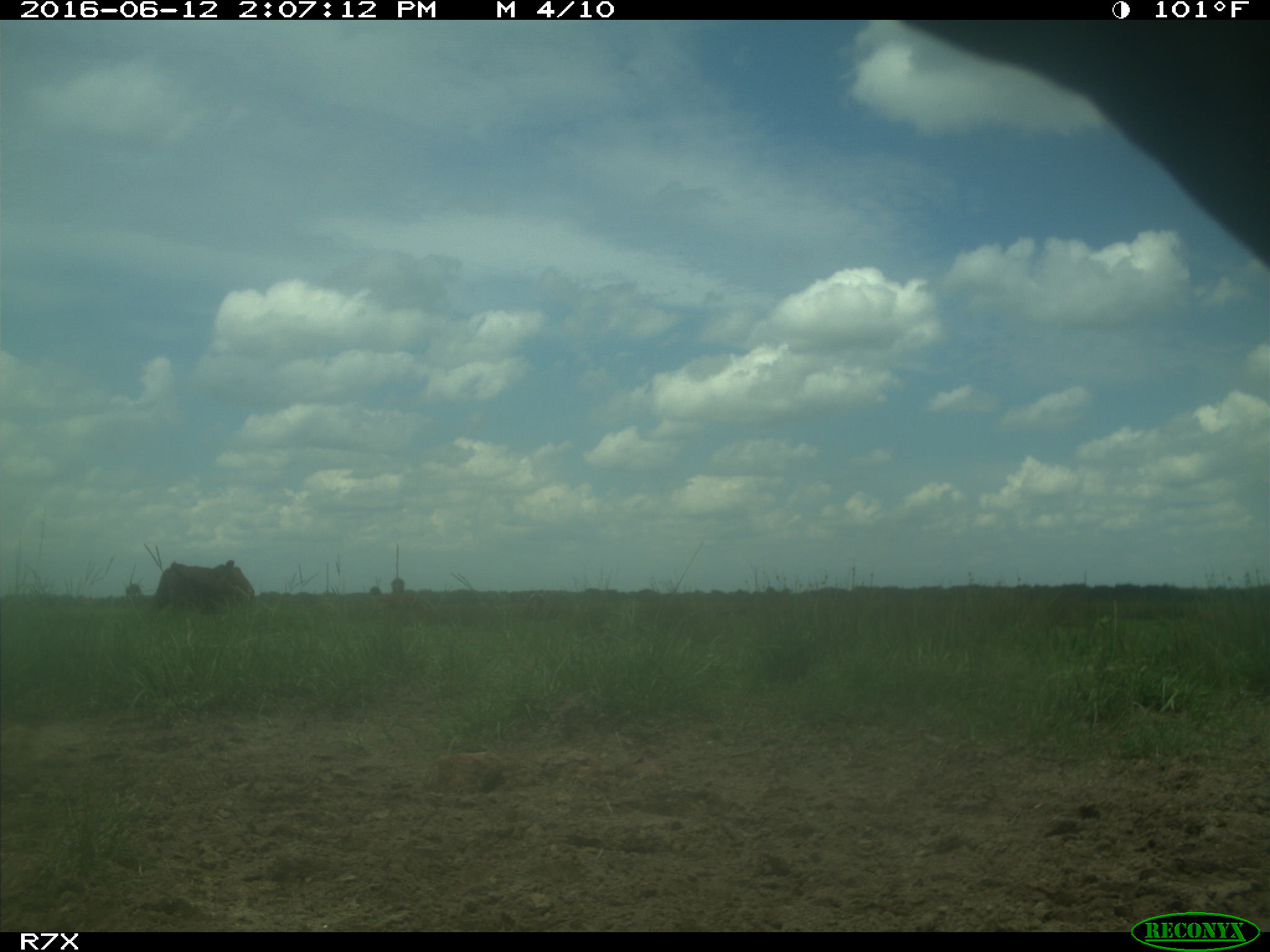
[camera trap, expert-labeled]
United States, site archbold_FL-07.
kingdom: Animalia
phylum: Chordata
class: Mammalia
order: Artiodactyla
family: Bovidae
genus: Bos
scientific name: Bos taurus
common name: domestic cow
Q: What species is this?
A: Bos taurus (domestic cow).